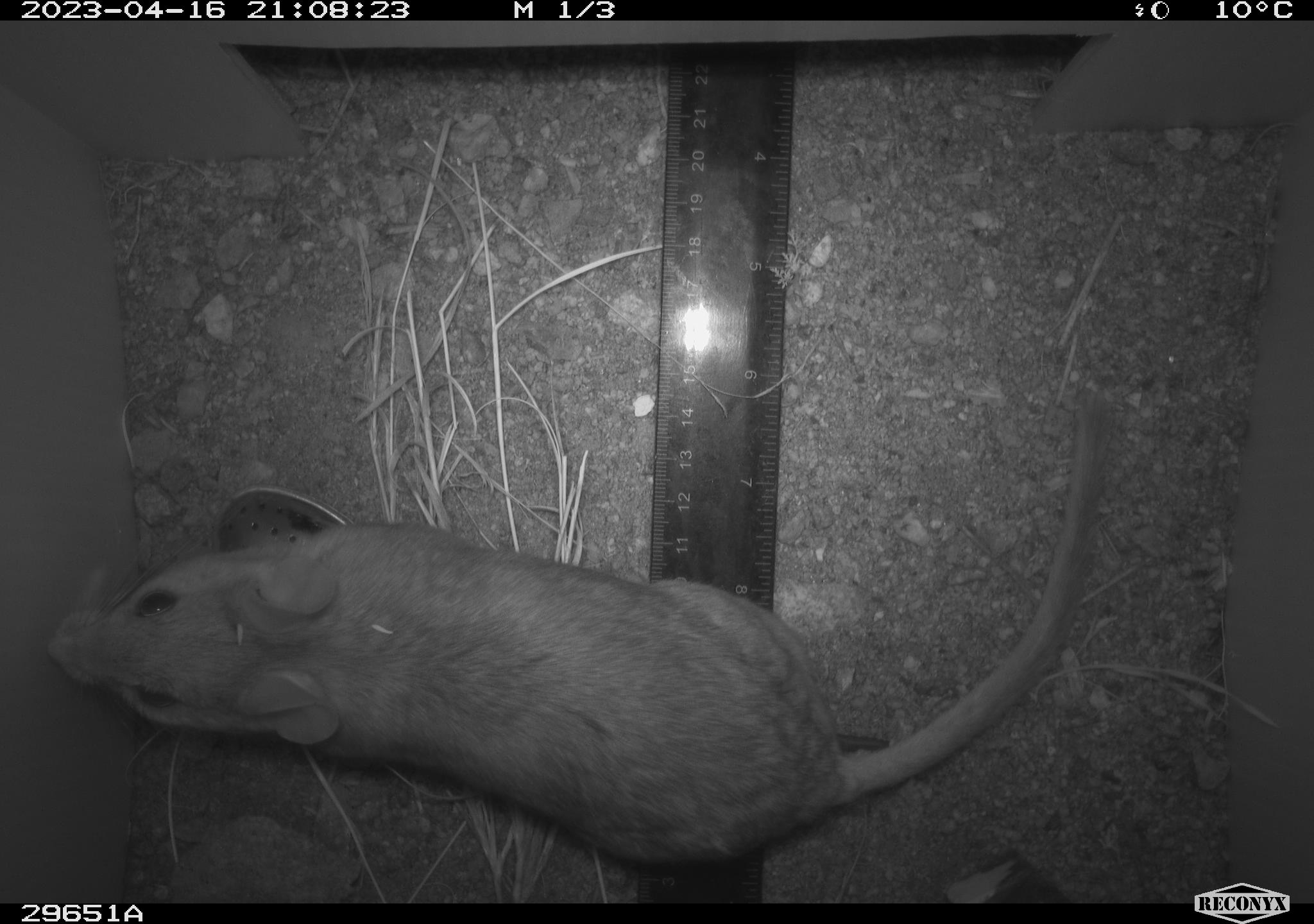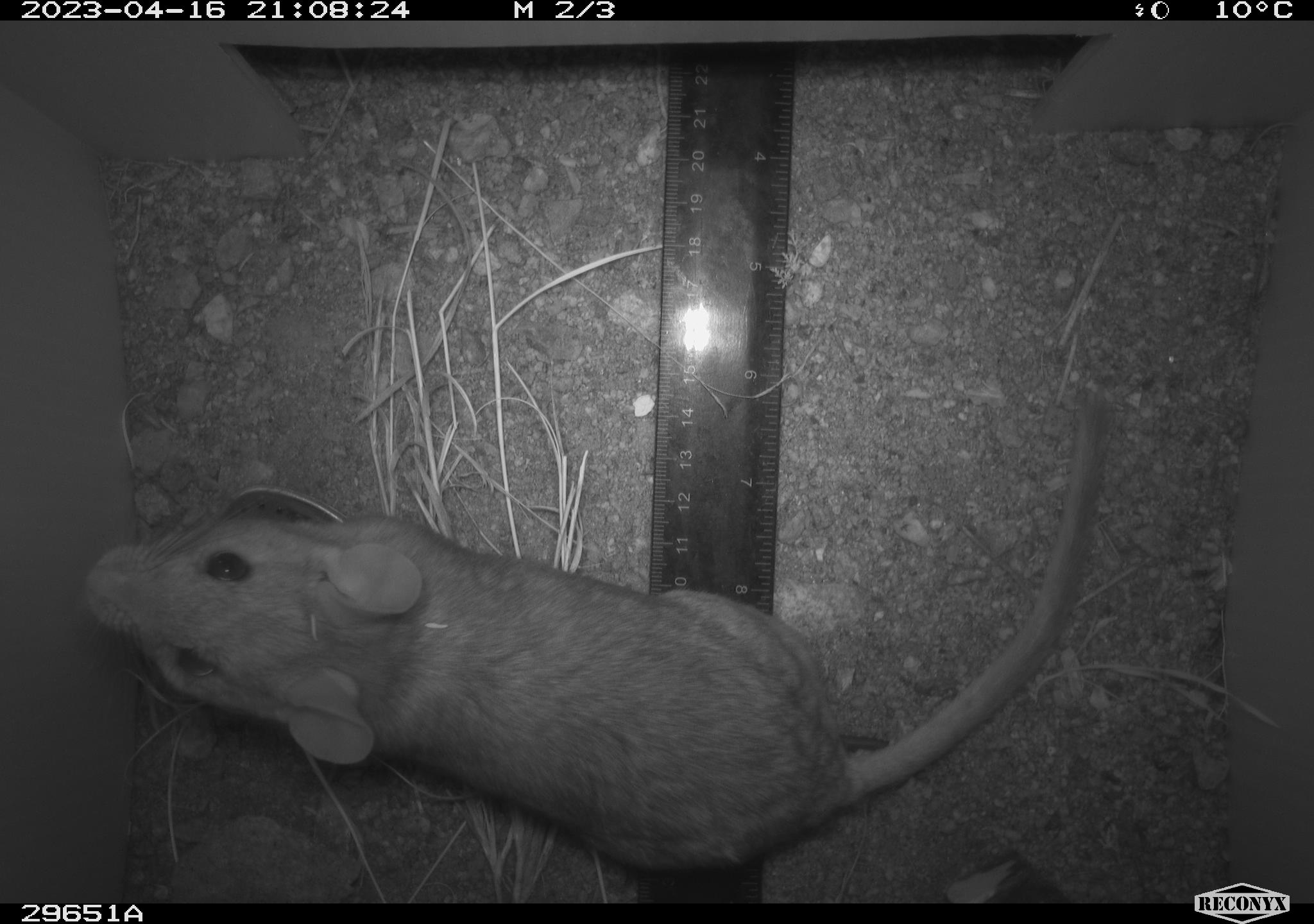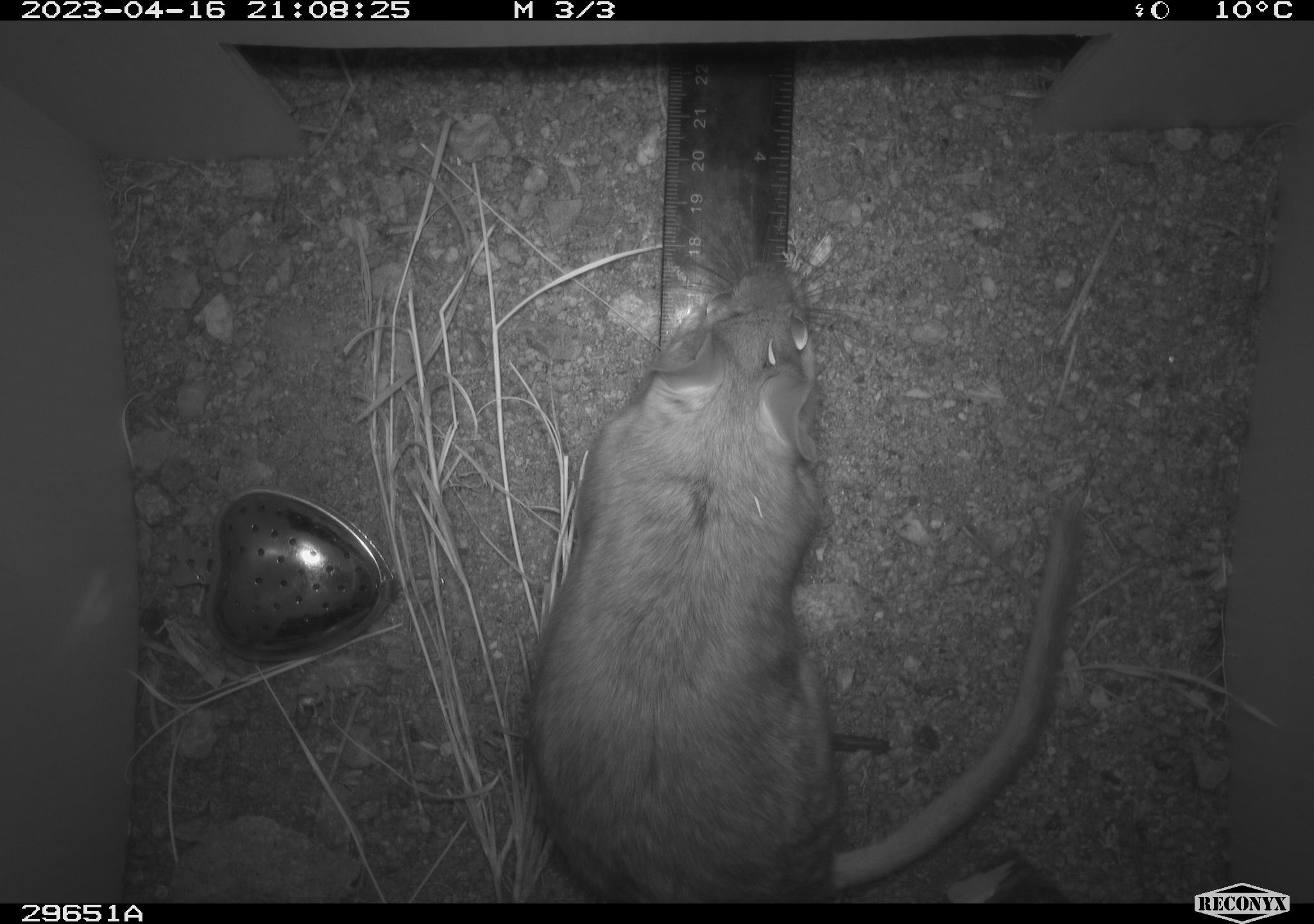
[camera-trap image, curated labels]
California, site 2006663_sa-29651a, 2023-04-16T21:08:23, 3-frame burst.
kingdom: Animalia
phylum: Chordata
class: Mammalia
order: Rodentia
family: Cricetidae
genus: Neotoma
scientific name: Neotoma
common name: pack rat or woodrat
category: neotoma species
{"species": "neotoma species (pack rat or woodrat) (Neotoma)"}